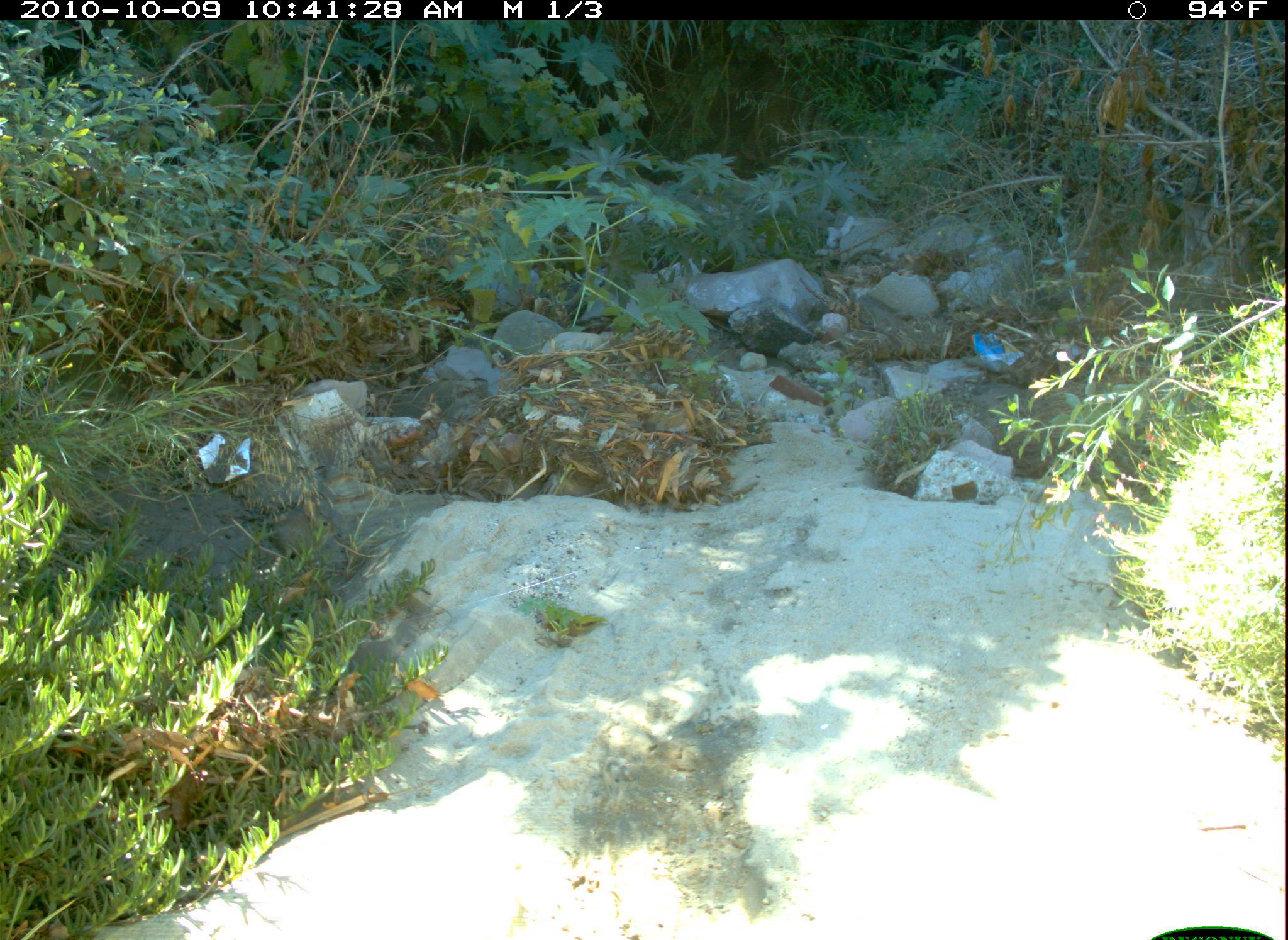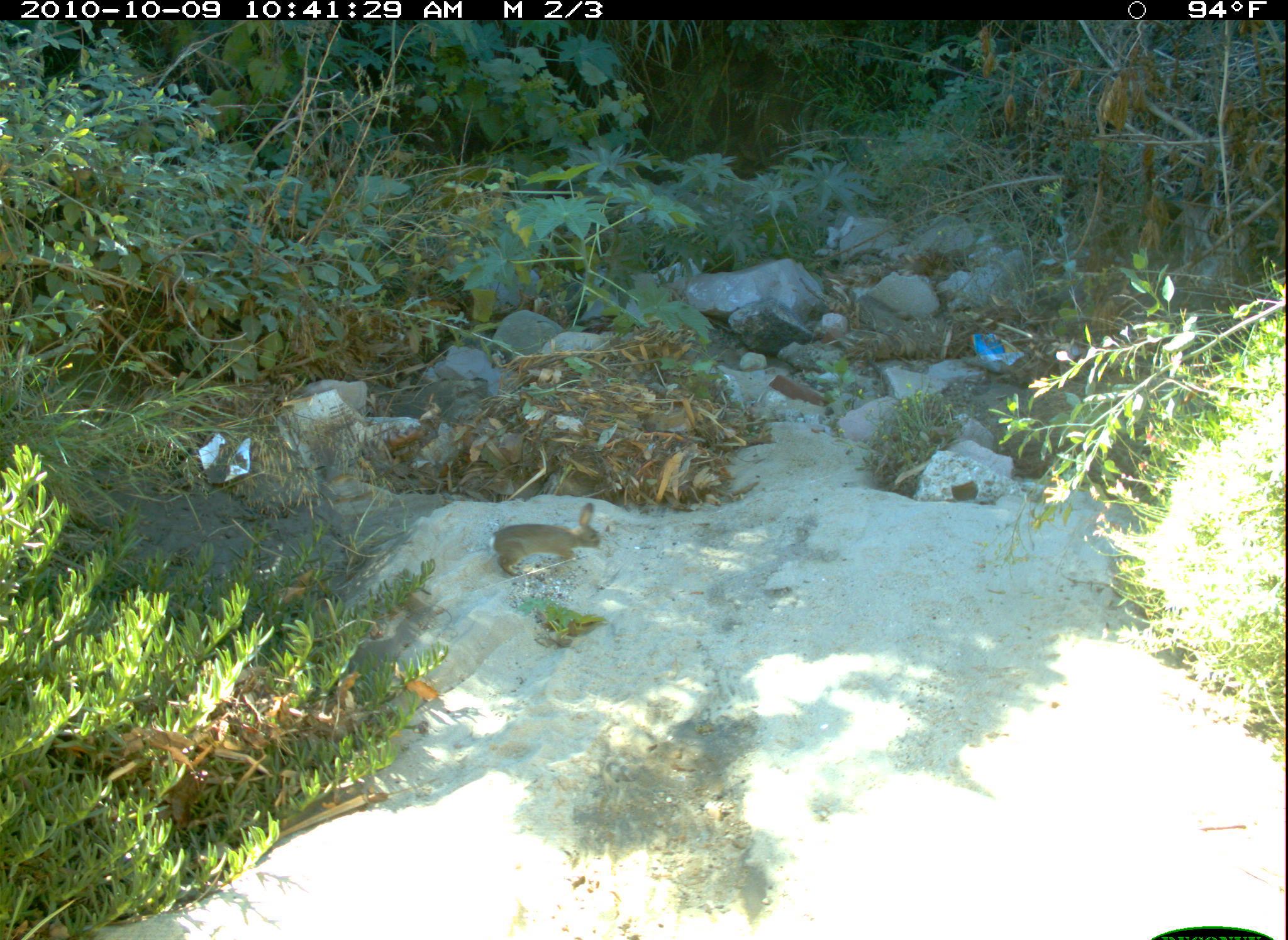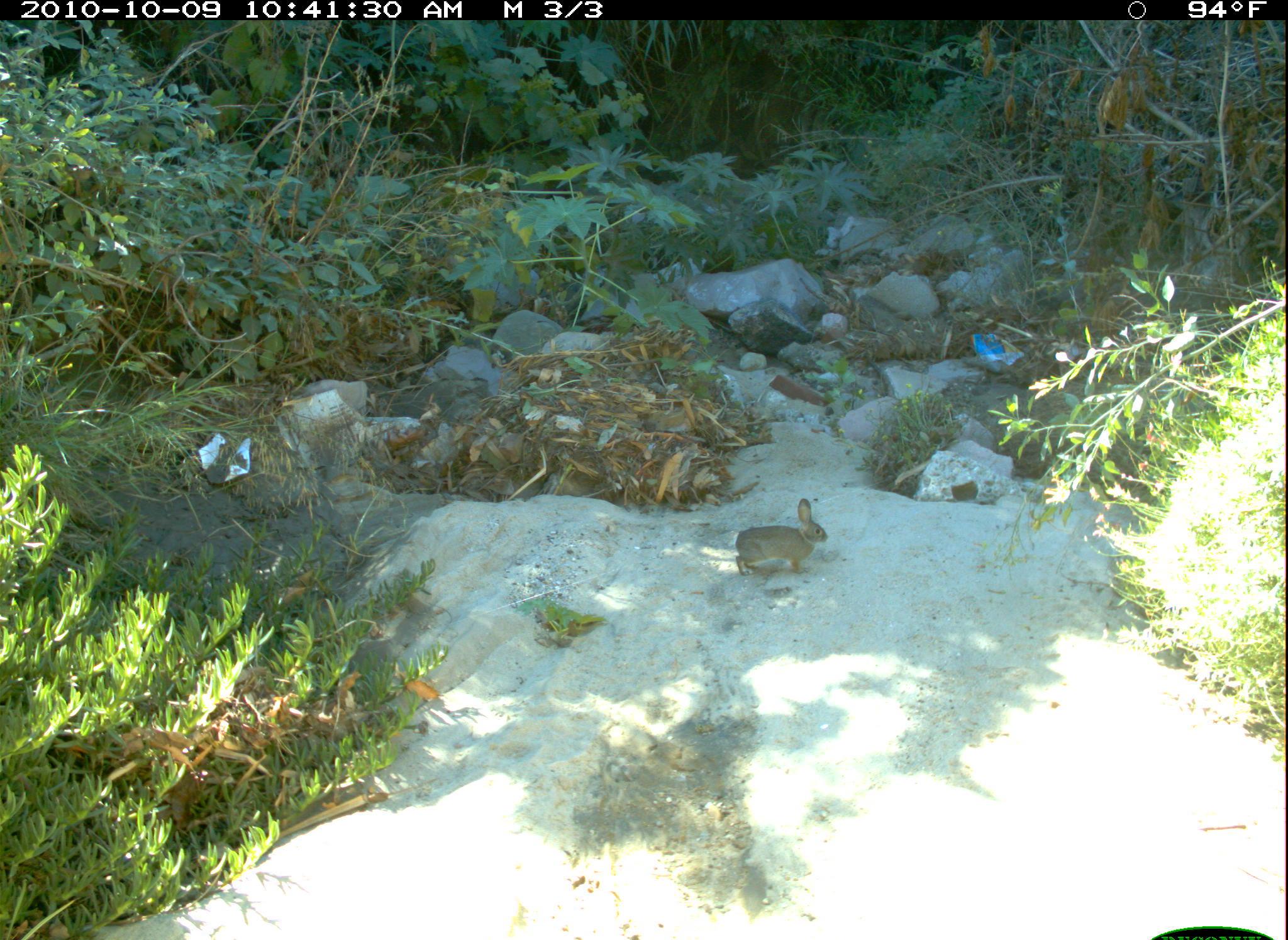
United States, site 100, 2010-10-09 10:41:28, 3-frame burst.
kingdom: Animalia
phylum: Chordata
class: Mammalia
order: Lagomorpha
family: Leporidae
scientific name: Leporidae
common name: rabbits and hares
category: rabbit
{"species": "rabbit (rabbits and hares) (Leporidae)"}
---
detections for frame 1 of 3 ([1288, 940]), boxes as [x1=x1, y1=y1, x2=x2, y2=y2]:
rabbit: [x1=262, y1=508, x2=347, y2=568]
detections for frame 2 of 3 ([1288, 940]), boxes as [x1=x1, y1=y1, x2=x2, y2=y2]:
rabbit: [x1=475, y1=497, x2=621, y2=591]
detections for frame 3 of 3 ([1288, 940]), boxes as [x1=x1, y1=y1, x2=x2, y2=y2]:
rabbit: [x1=710, y1=489, x2=851, y2=591]